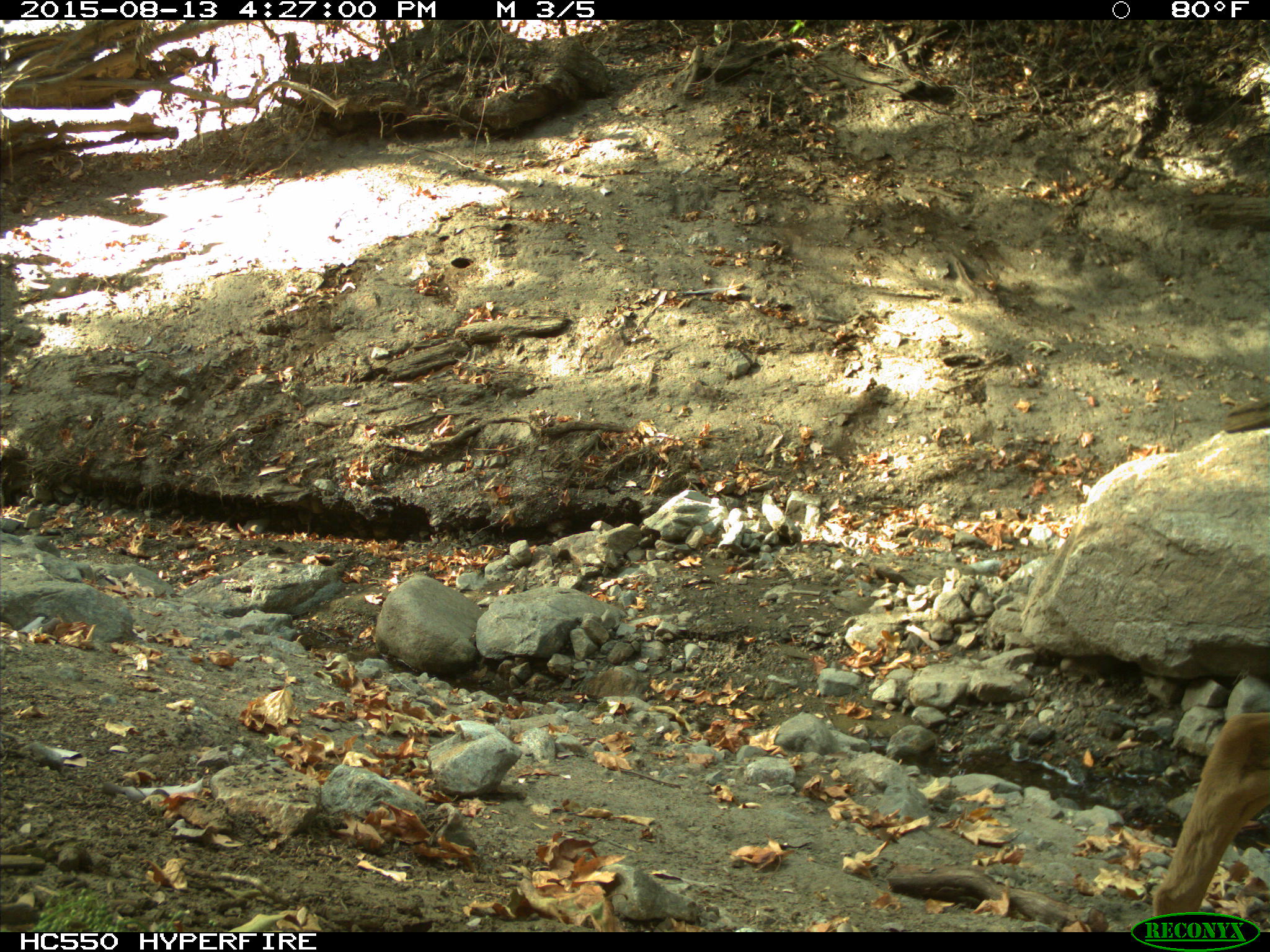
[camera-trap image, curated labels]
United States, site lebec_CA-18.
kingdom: Animalia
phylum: Chordata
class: Mammalia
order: Artiodactyla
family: Cervidae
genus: Odocoileus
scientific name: Odocoileus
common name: deer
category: unidentified deer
Unidentified deer (deer) (Odocoileus).